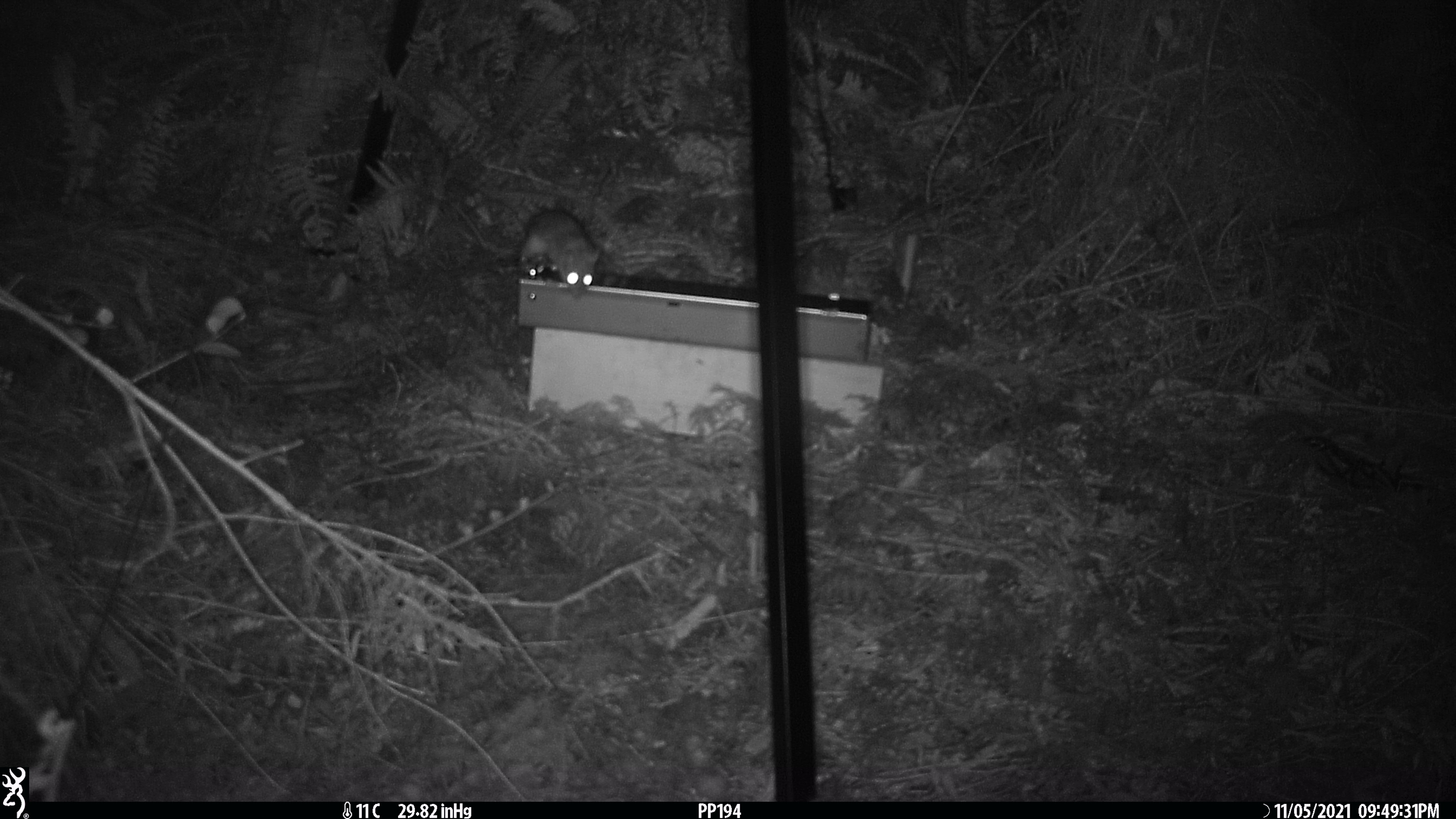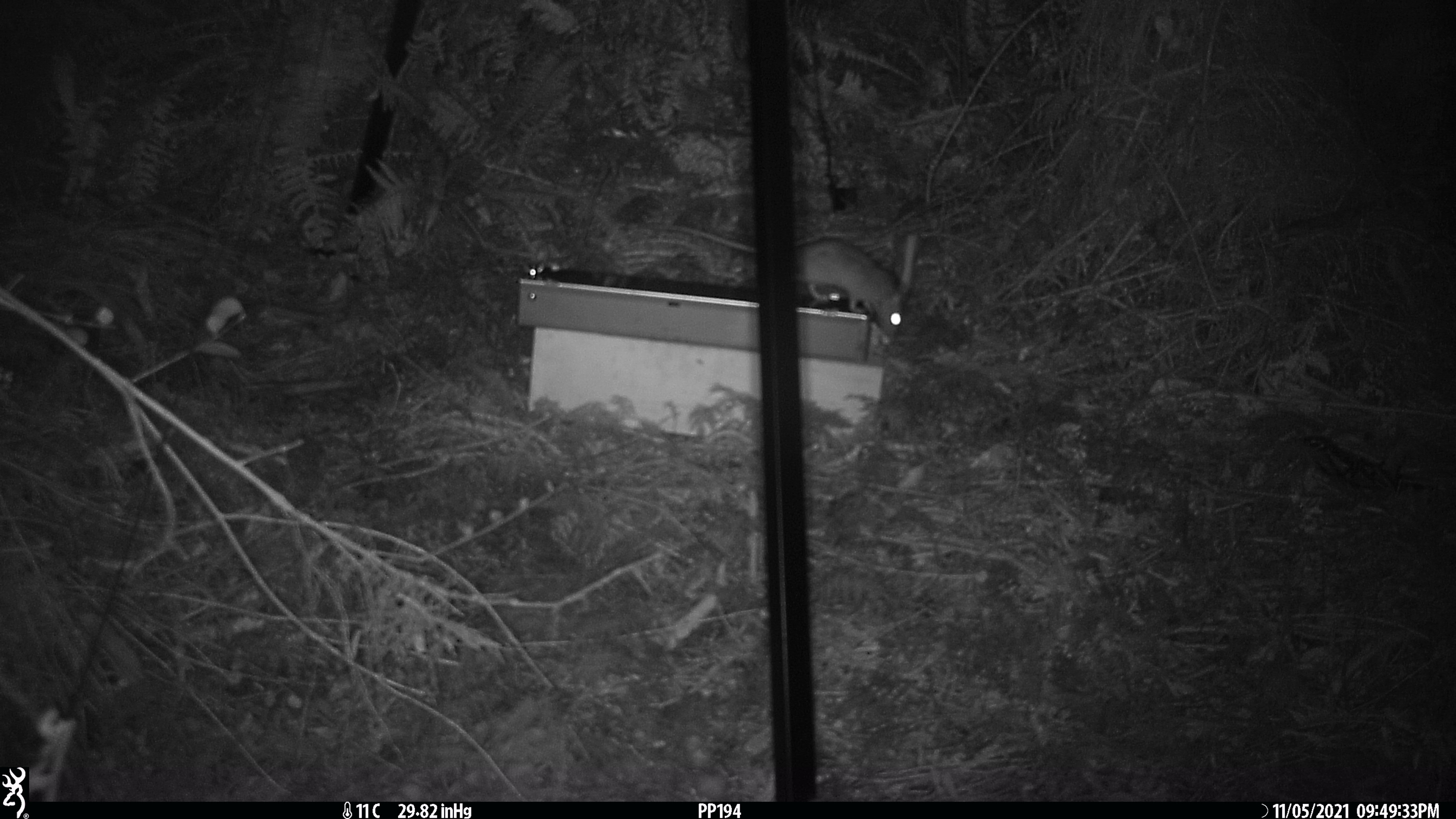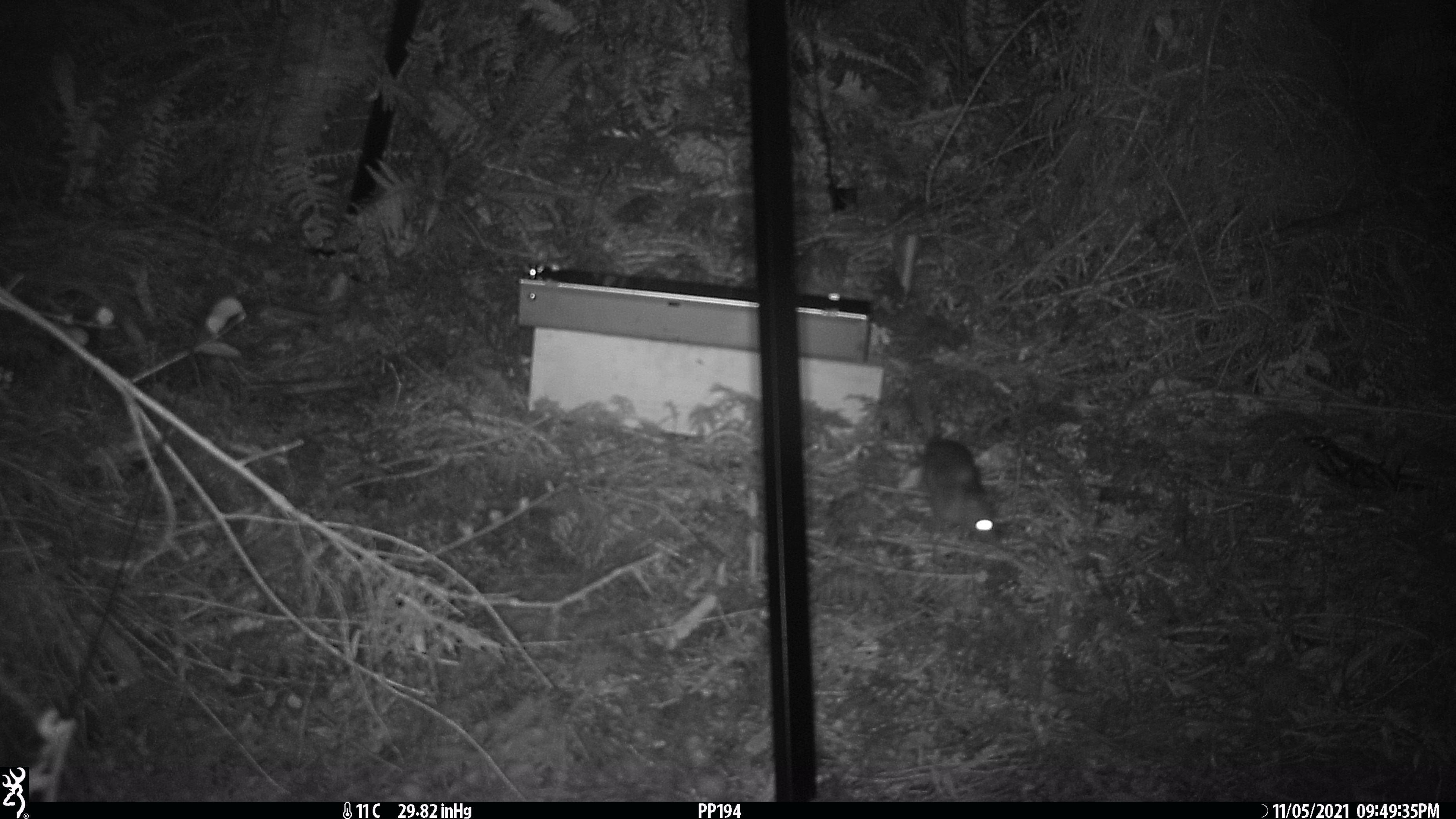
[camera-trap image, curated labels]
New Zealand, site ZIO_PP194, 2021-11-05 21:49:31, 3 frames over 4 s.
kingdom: Animalia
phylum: Chordata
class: Mammalia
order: Rodentia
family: Muridae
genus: Rattus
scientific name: Rattus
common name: rat